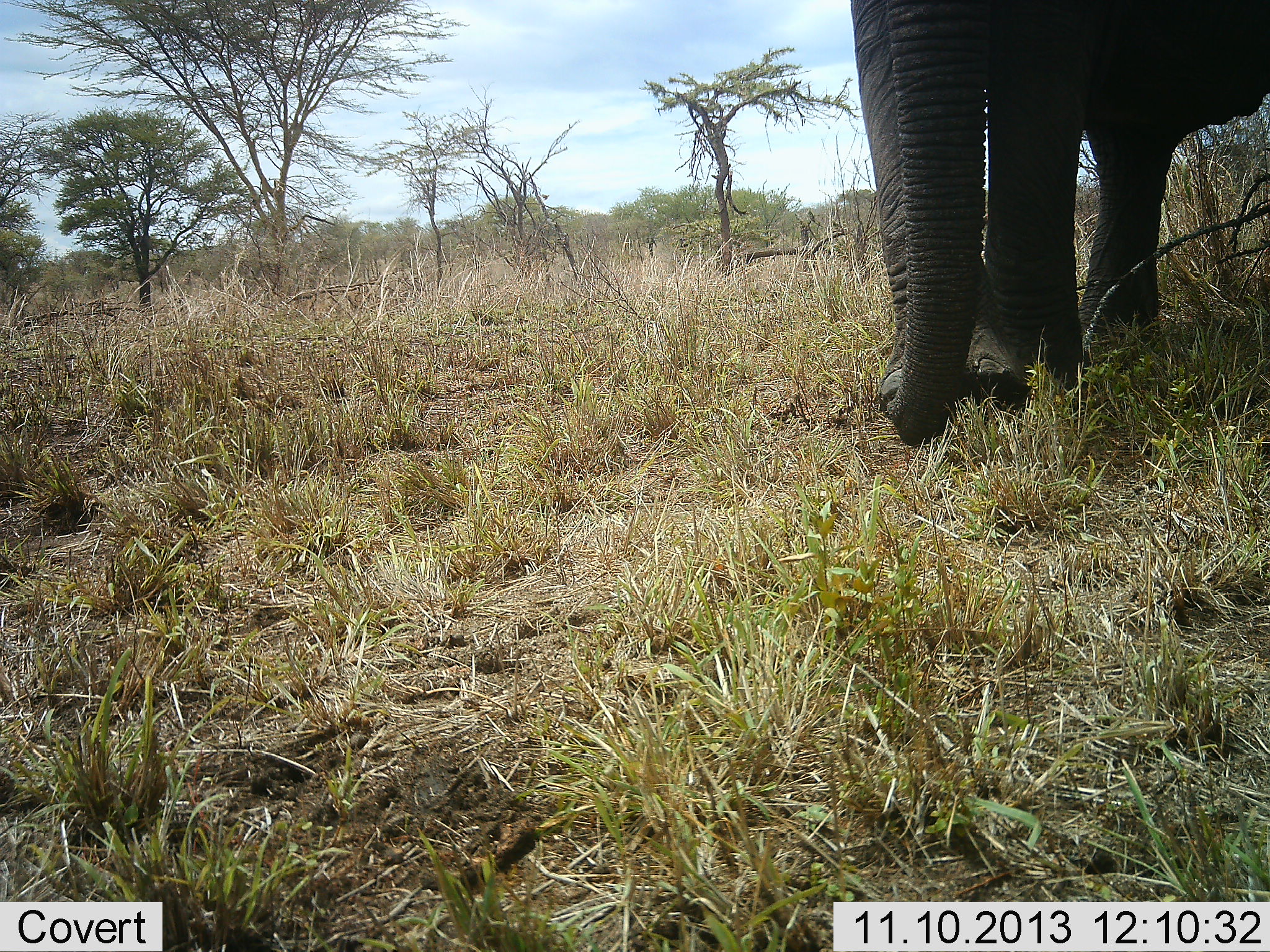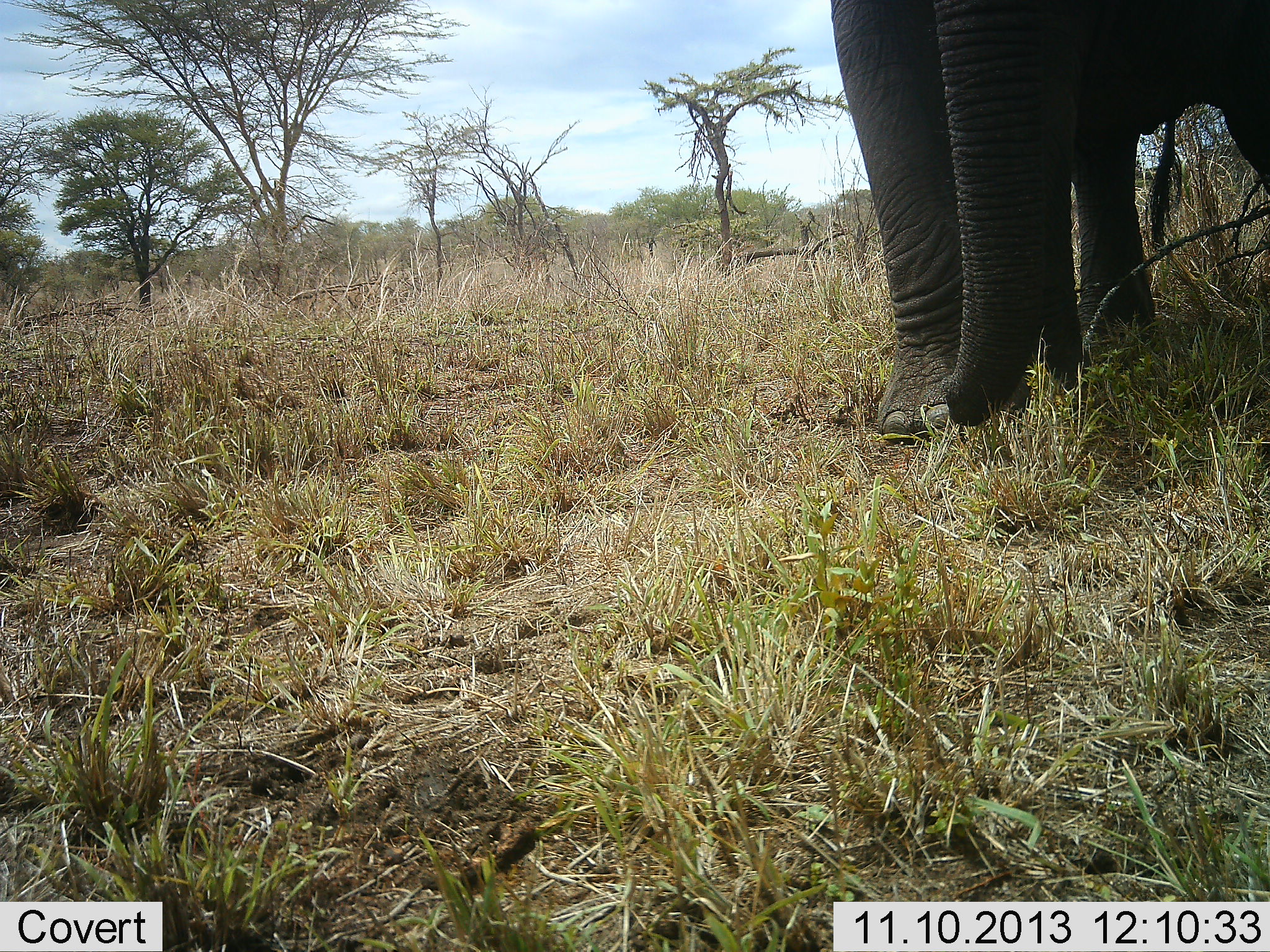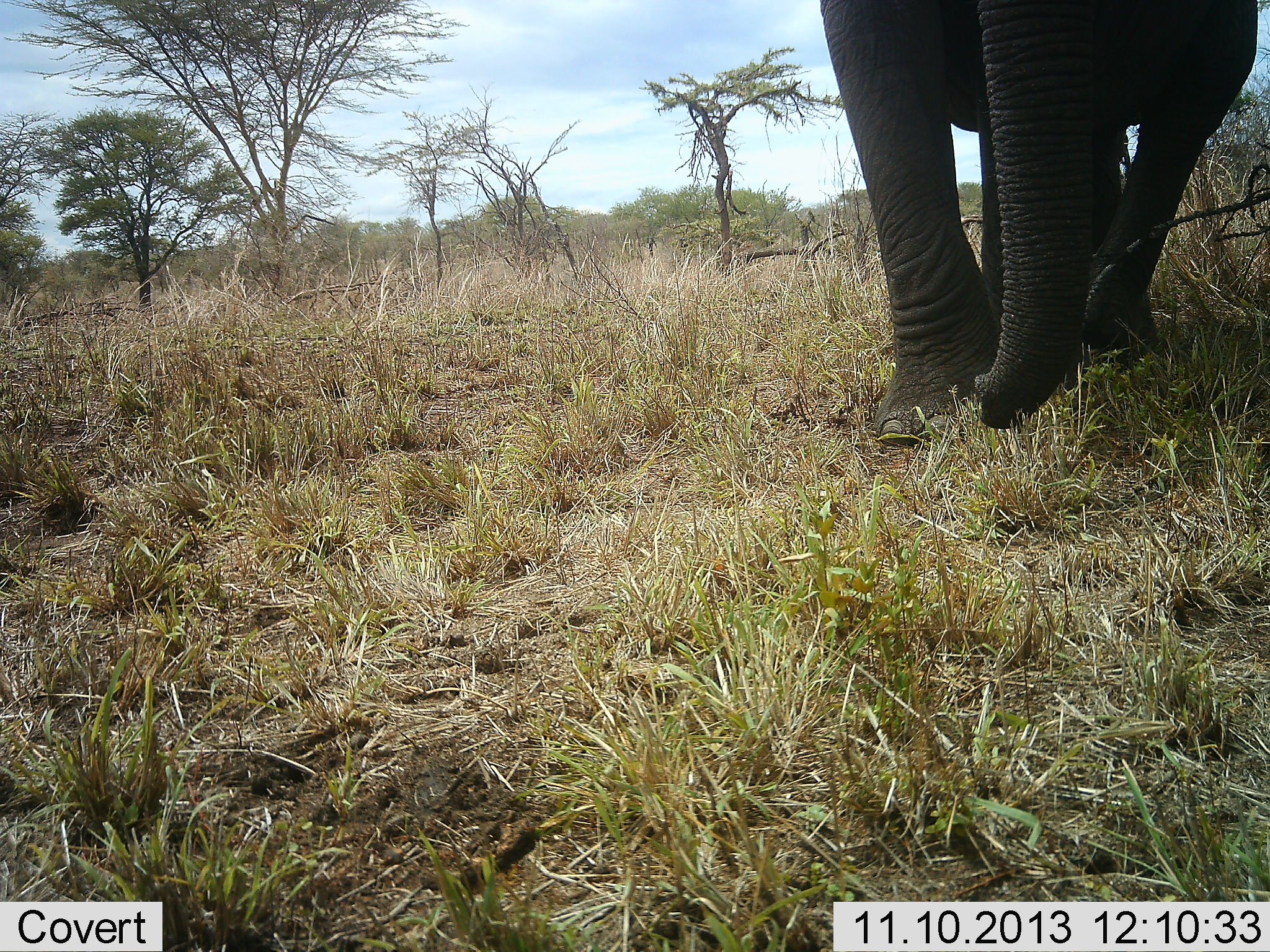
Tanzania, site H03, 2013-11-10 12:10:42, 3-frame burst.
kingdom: Animalia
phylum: Chordata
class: Mammalia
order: Proboscidea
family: Elephantidae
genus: Loxodonta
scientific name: Loxodonta africana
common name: african bush elephant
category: elephant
Elephant (african bush elephant) (Loxodonta africana), count 1. Behavior (volunteer vote fractions): standing 50%, resting 0%, moving 50%, interacting 0%. Young present (vote fraction): 0%. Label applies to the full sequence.